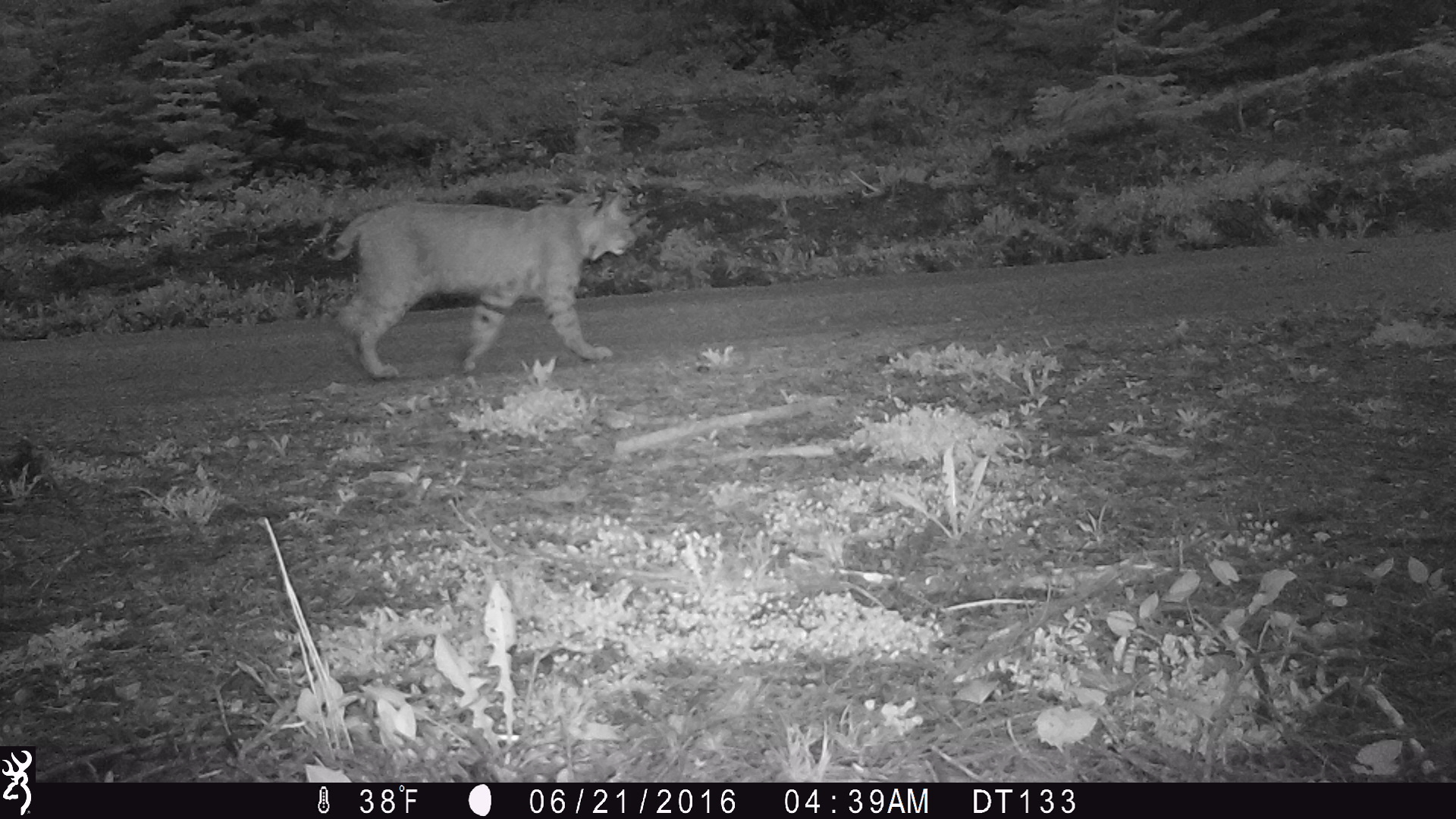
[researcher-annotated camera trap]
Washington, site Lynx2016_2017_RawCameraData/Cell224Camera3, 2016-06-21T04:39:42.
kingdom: Animalia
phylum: Chordata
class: Mammalia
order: Carnivora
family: Felidae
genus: Lynx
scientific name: Lynx rufus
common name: bobcat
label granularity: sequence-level